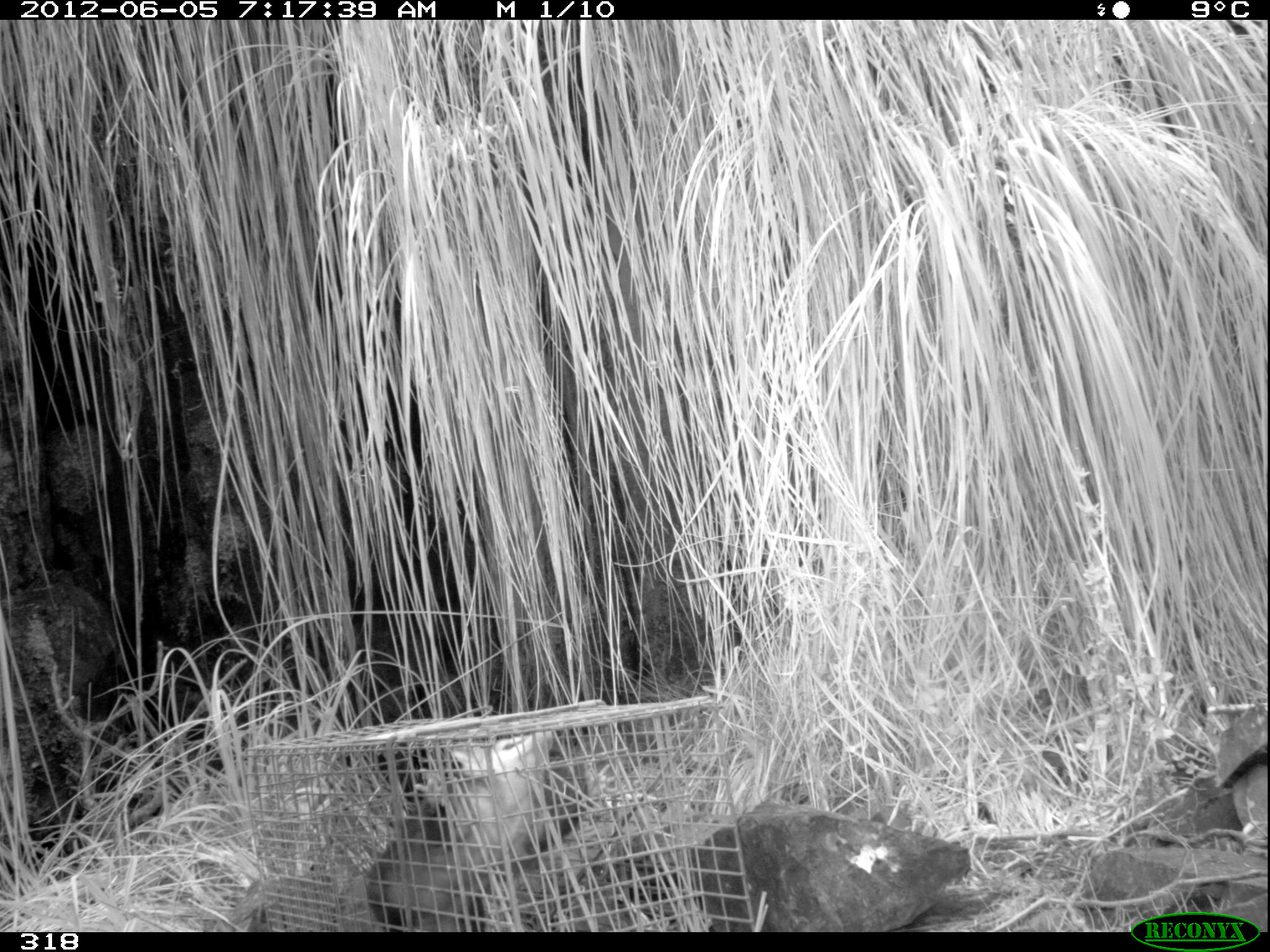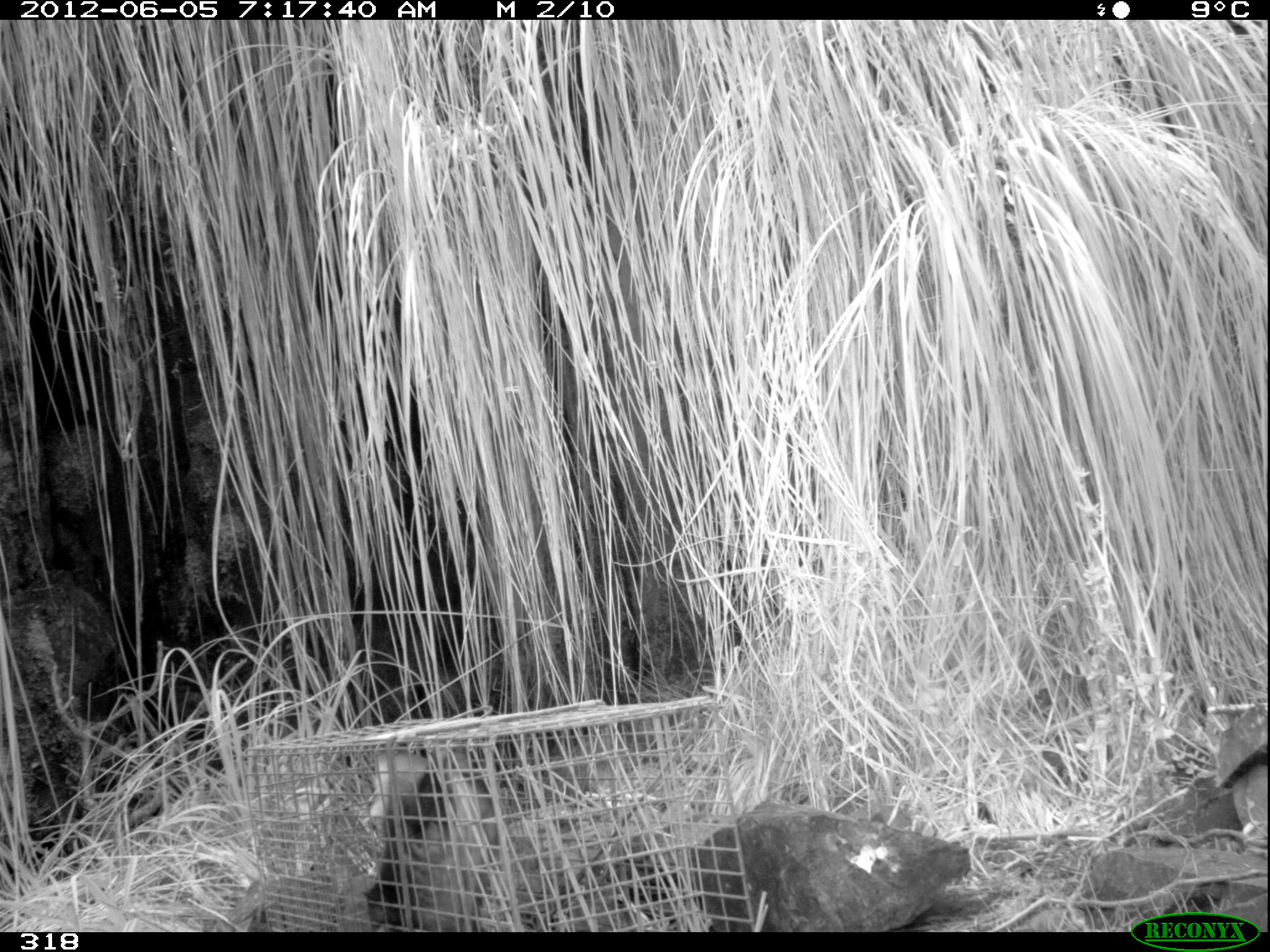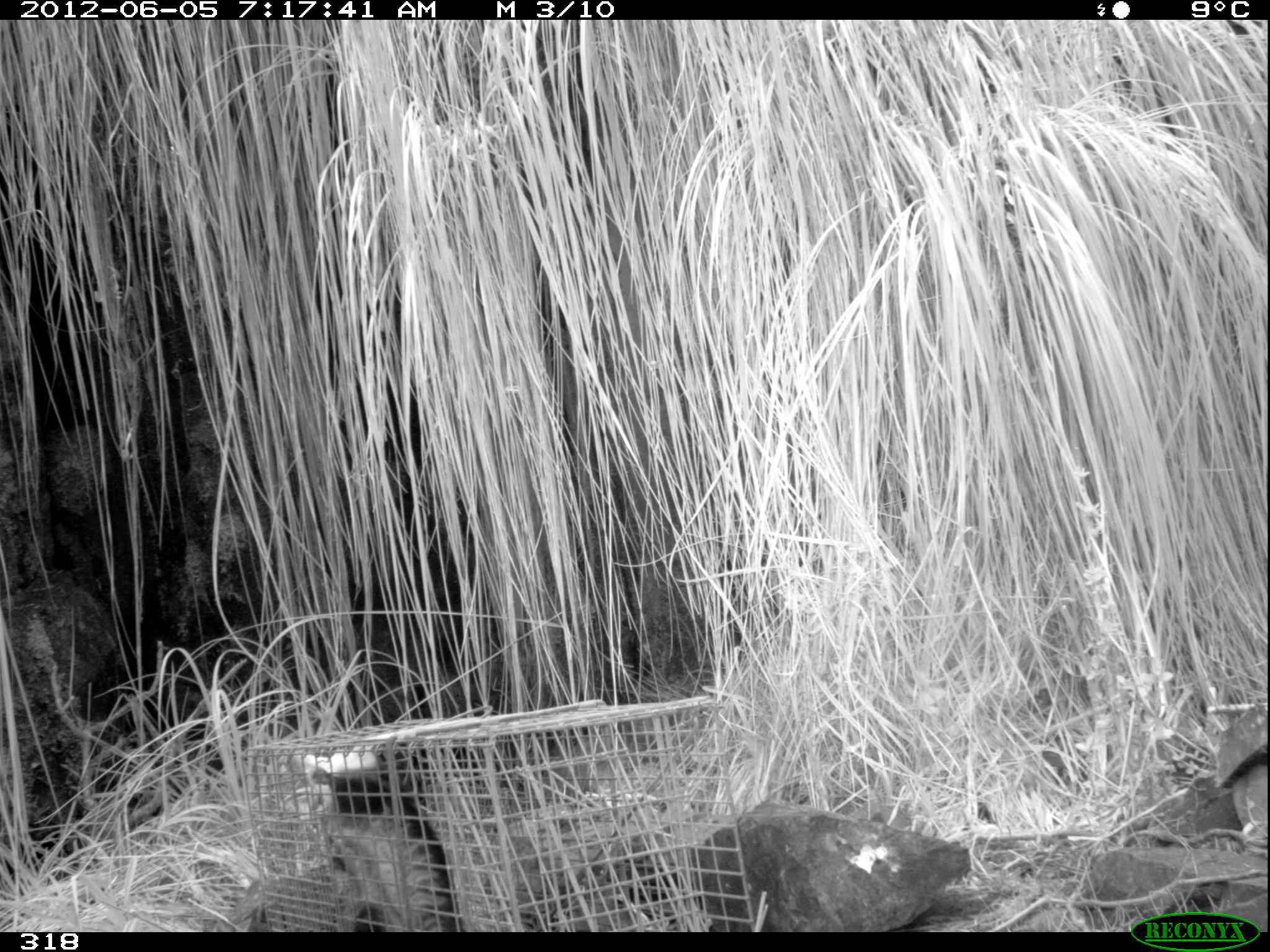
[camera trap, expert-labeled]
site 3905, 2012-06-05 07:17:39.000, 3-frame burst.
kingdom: Animalia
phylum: Chordata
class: Mammalia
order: Didelphimorphia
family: Didelphidae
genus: Didelphis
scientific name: Didelphis pernigra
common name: andean white-eared opossum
Didelphis pernigra (andean white-eared opossum).